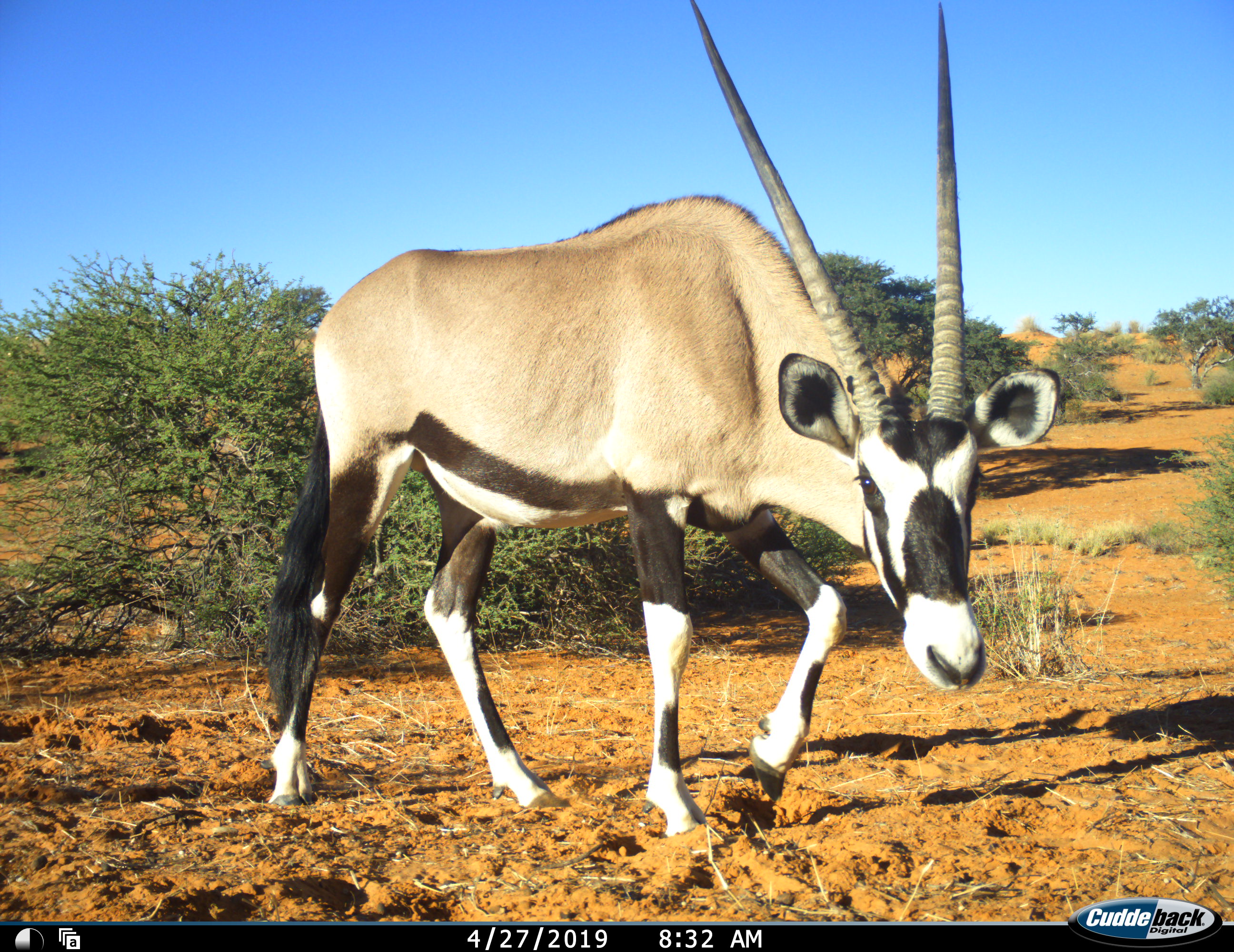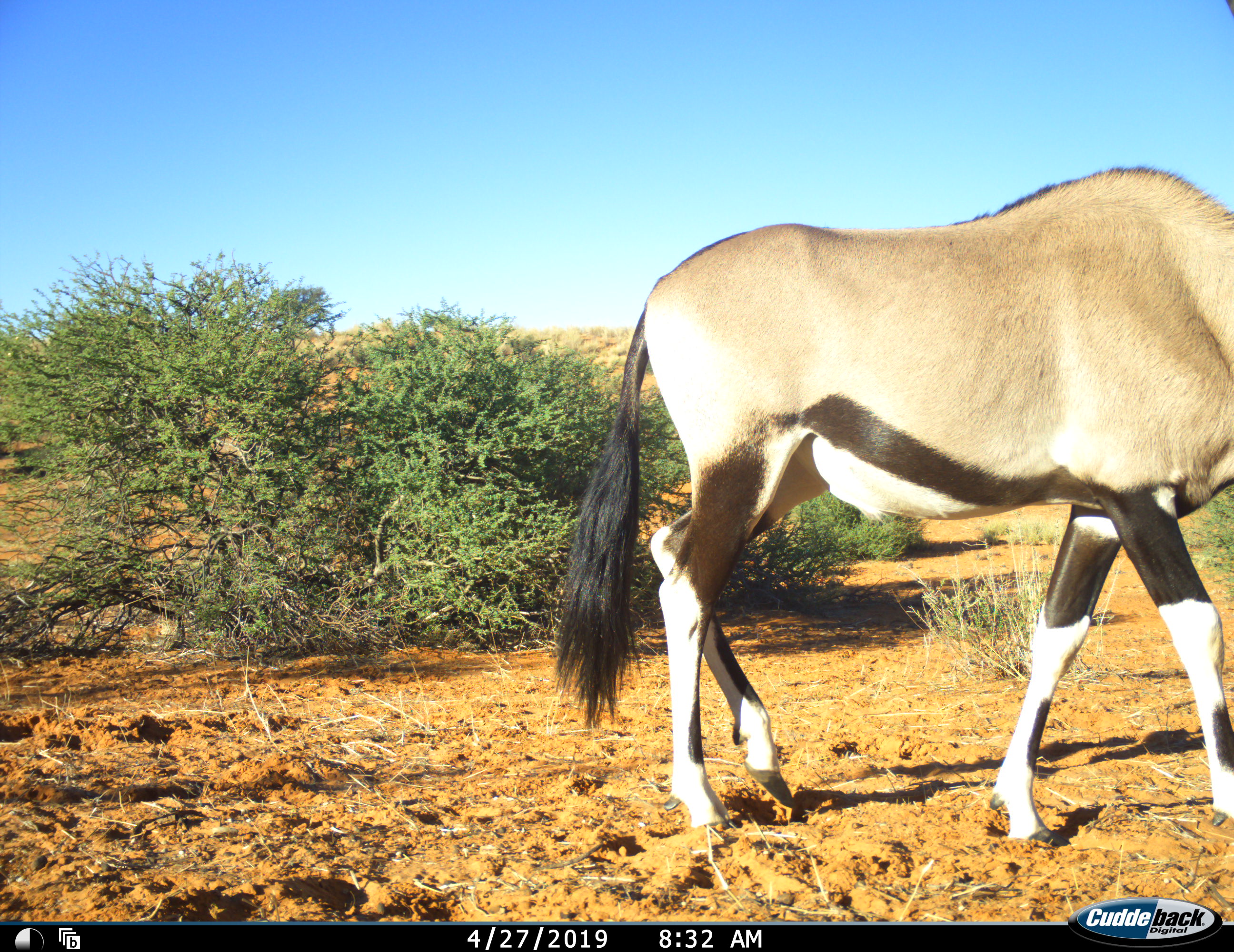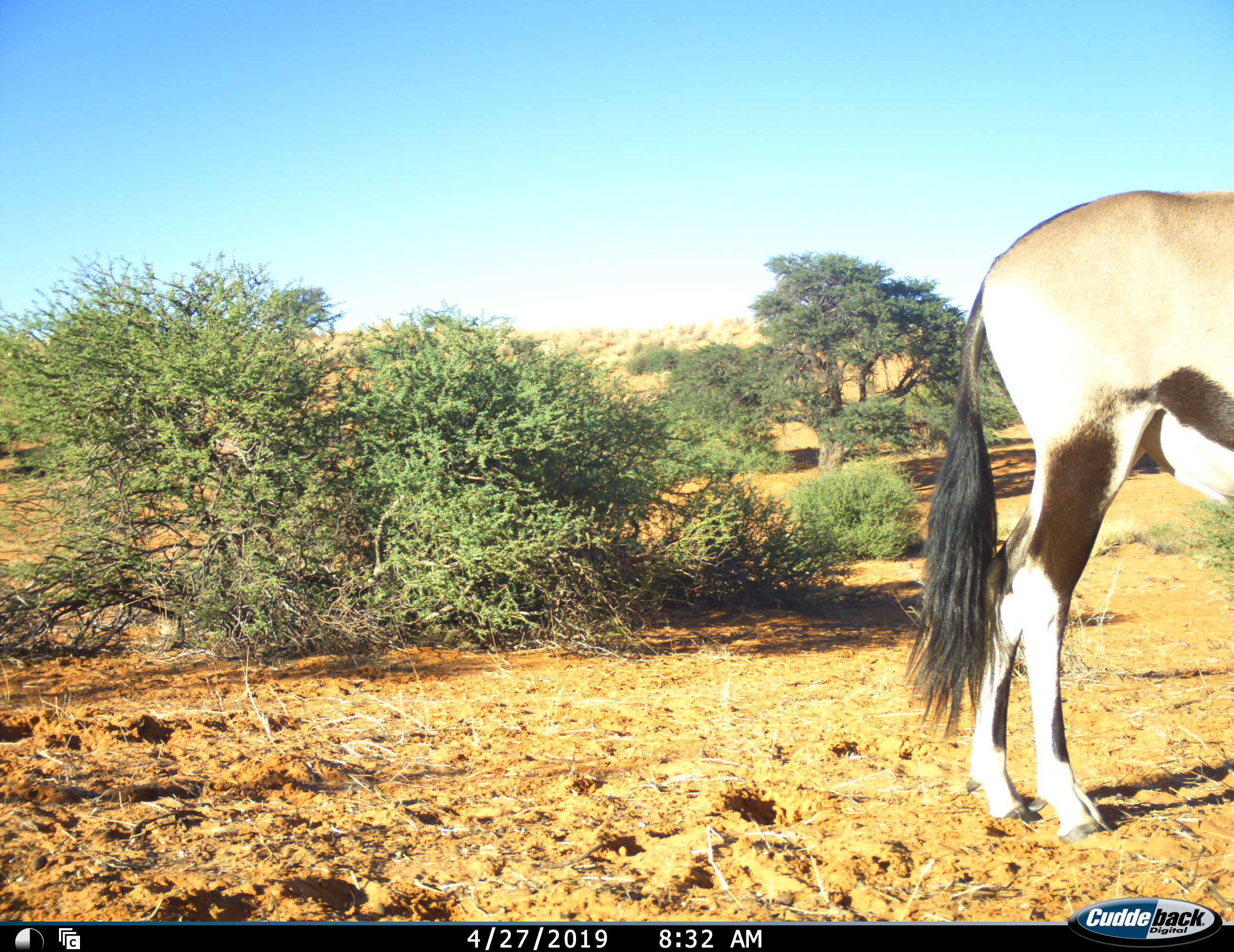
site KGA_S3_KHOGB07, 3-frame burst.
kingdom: Animalia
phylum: Chordata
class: Mammalia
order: Artiodactyla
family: Bovidae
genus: Oryx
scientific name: Oryx gazella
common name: gemsbok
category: oryx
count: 1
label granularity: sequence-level